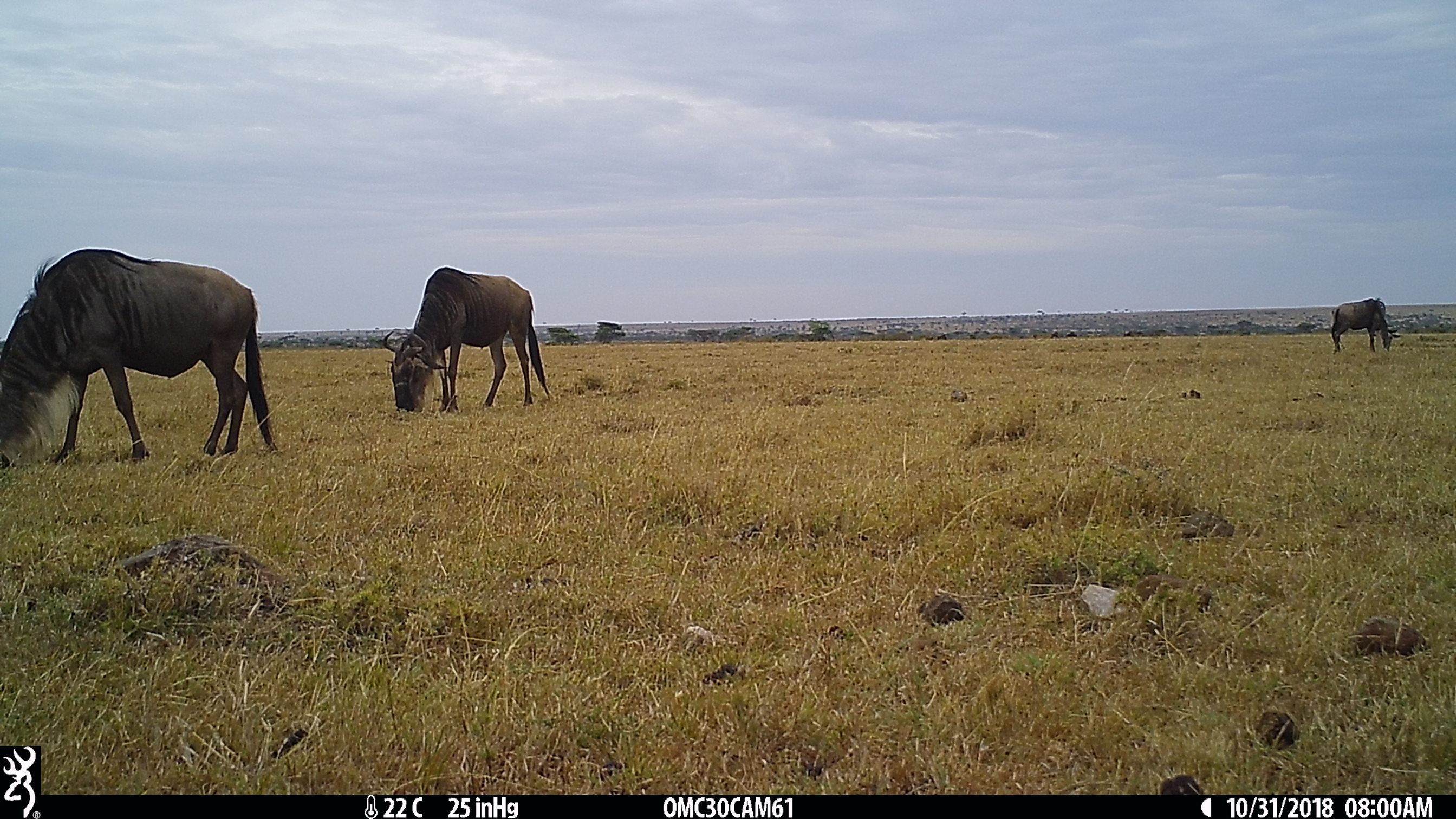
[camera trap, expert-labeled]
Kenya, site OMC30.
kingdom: Animalia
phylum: Chordata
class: Mammalia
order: Artiodactyla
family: Bovidae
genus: Connochaetes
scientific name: Connochaetes taurinus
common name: blue wildebeest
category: wildebeest